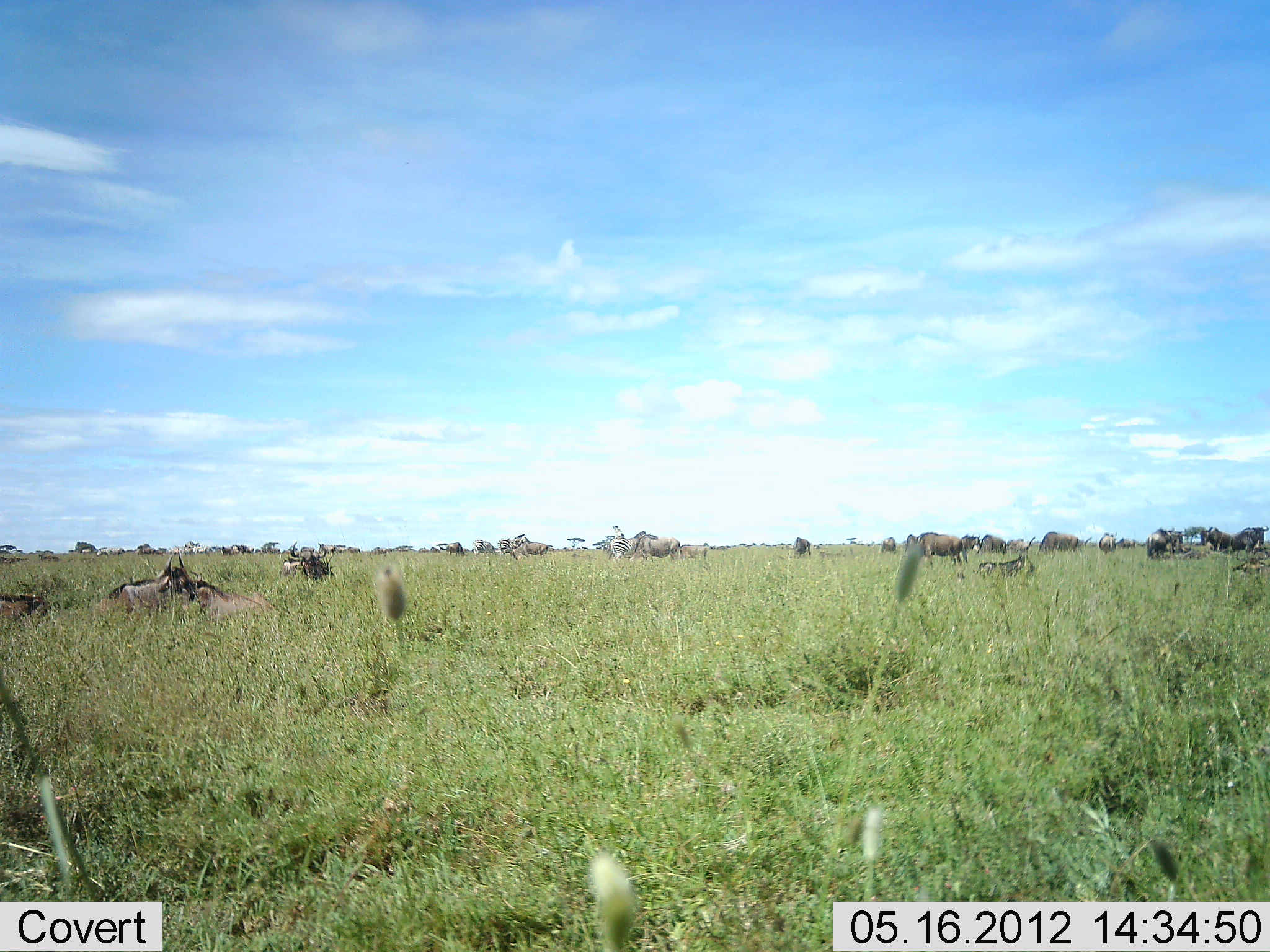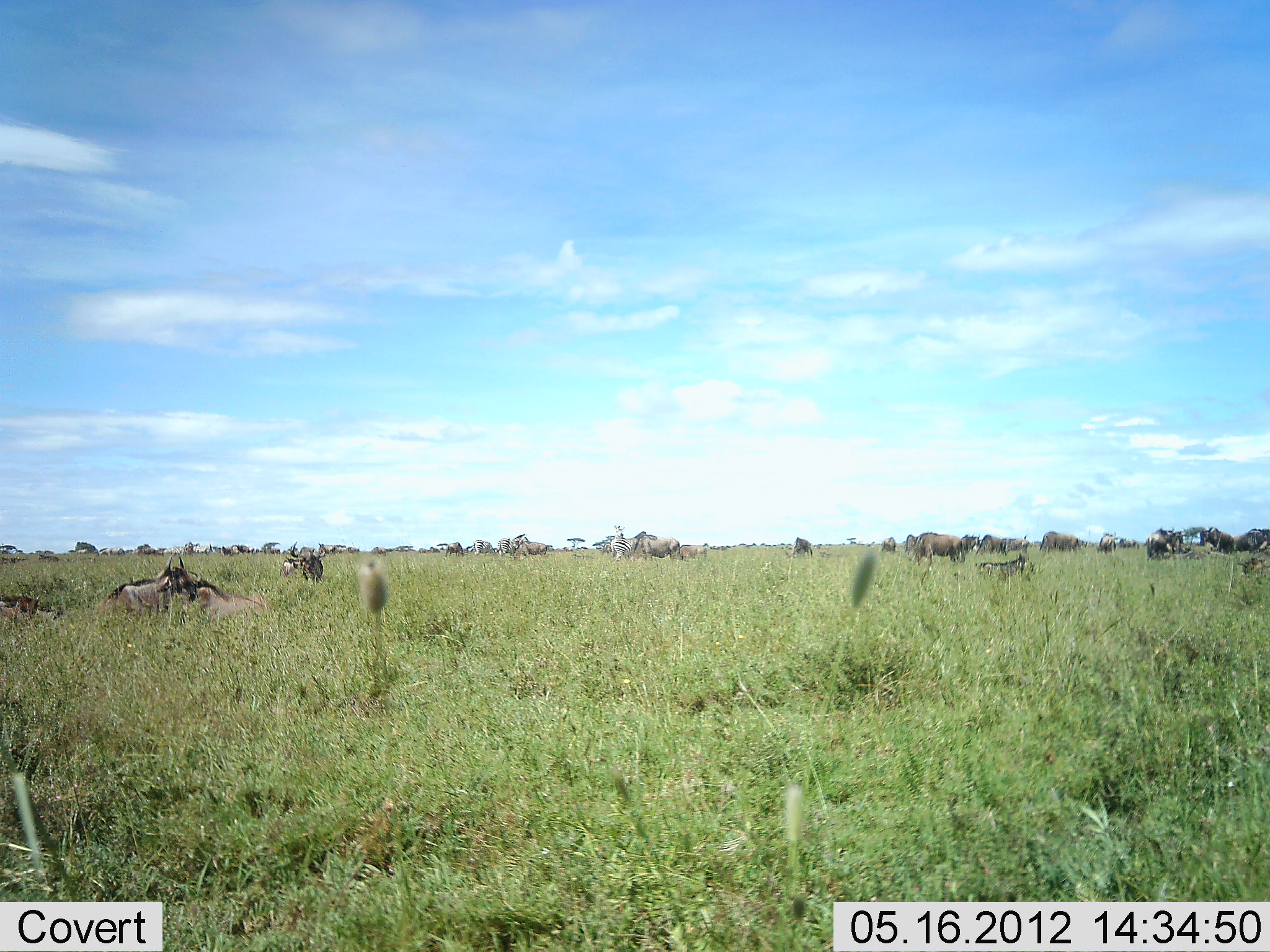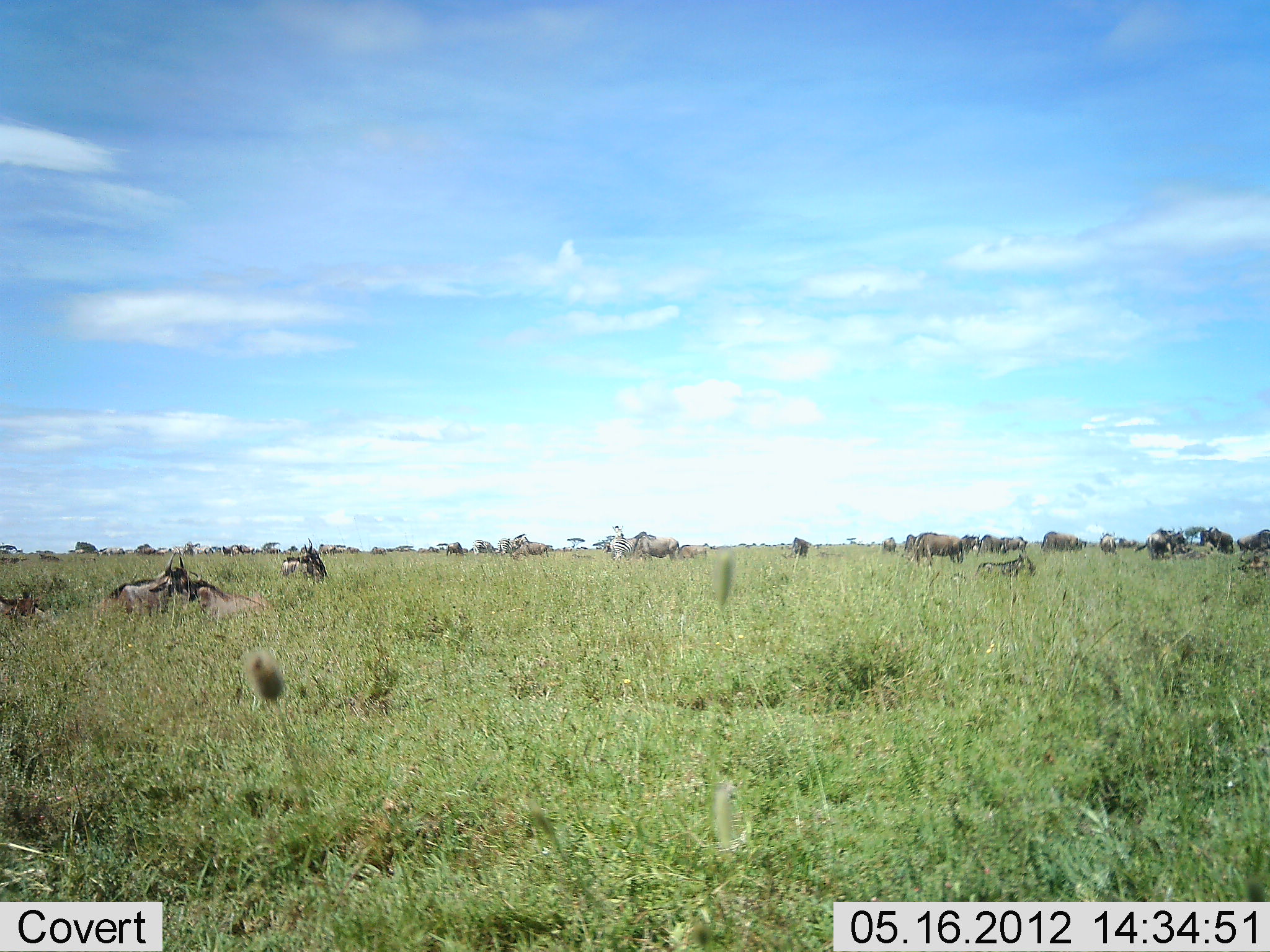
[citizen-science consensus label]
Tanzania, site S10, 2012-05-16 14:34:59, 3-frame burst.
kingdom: Animalia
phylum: Chordata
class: Mammalia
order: Artiodactyla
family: Bovidae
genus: Connochaetes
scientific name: Connochaetes taurinus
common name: blue wildebeest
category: wildebeest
Wildebeest (blue wildebeest) (Connochaetes taurinus), count 11-50. Behavior (volunteer vote fractions): standing 100%, resting 100%, moving 10%, interacting 0%. Young present (vote fraction): 20%. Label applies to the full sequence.